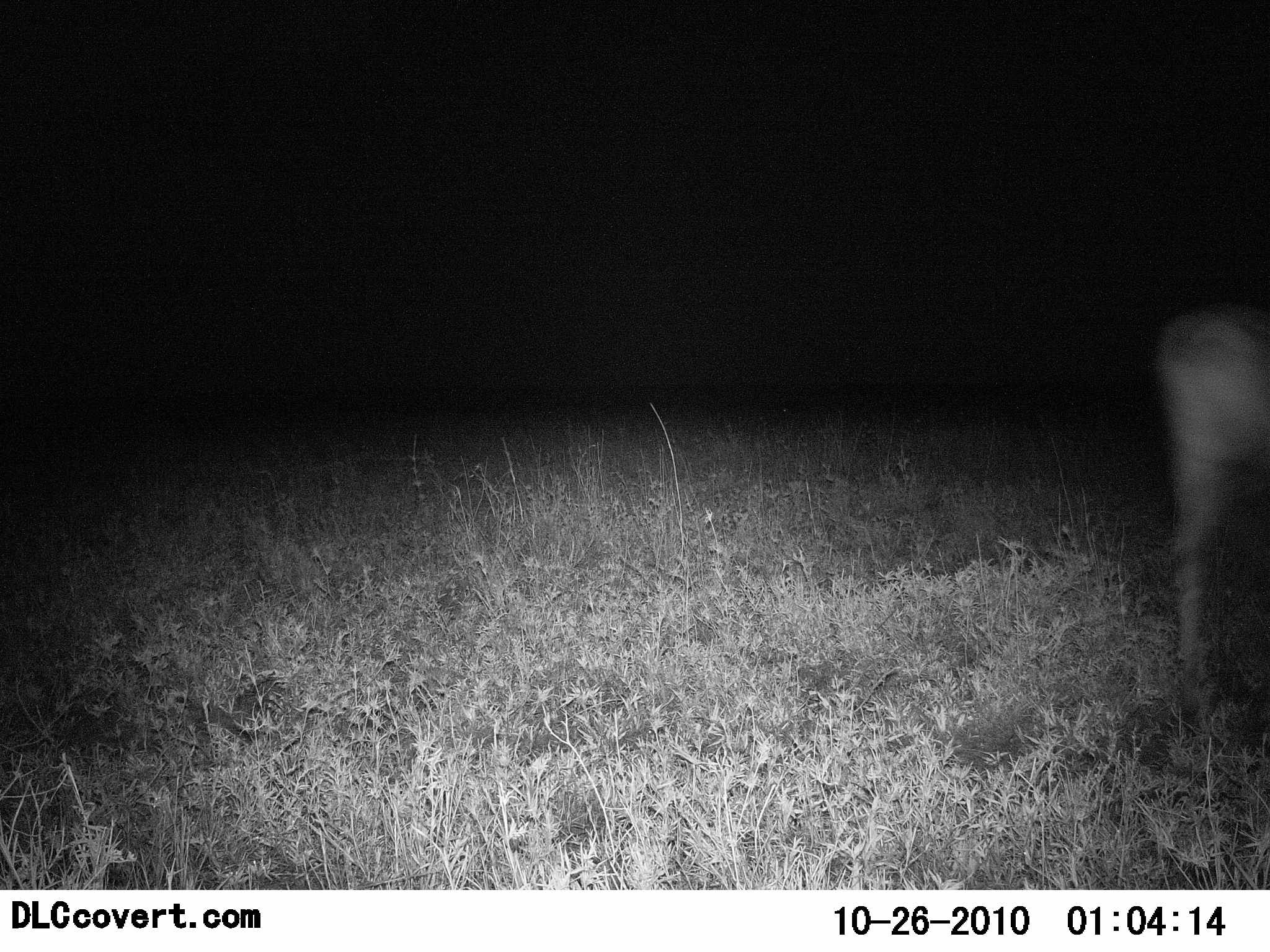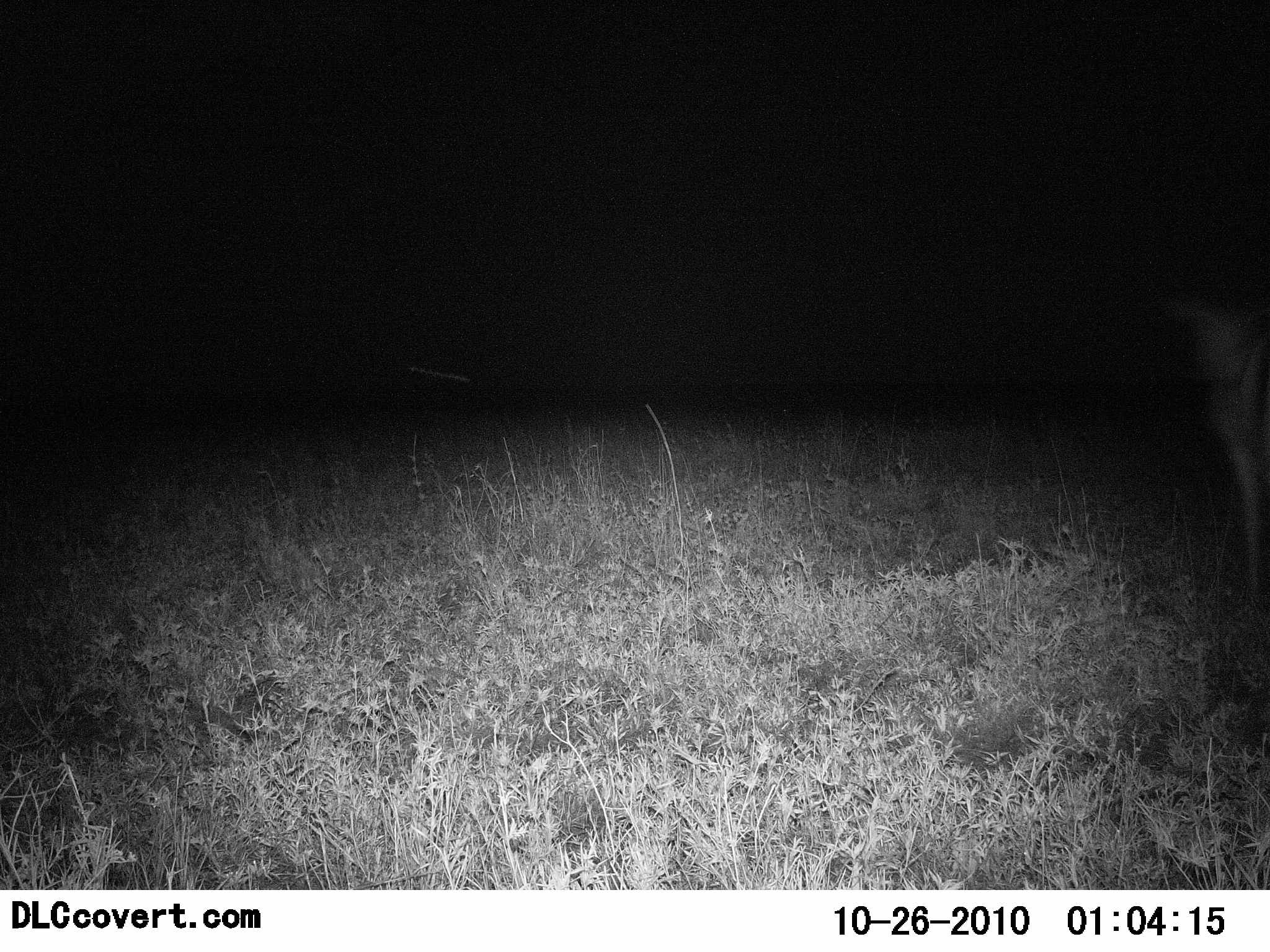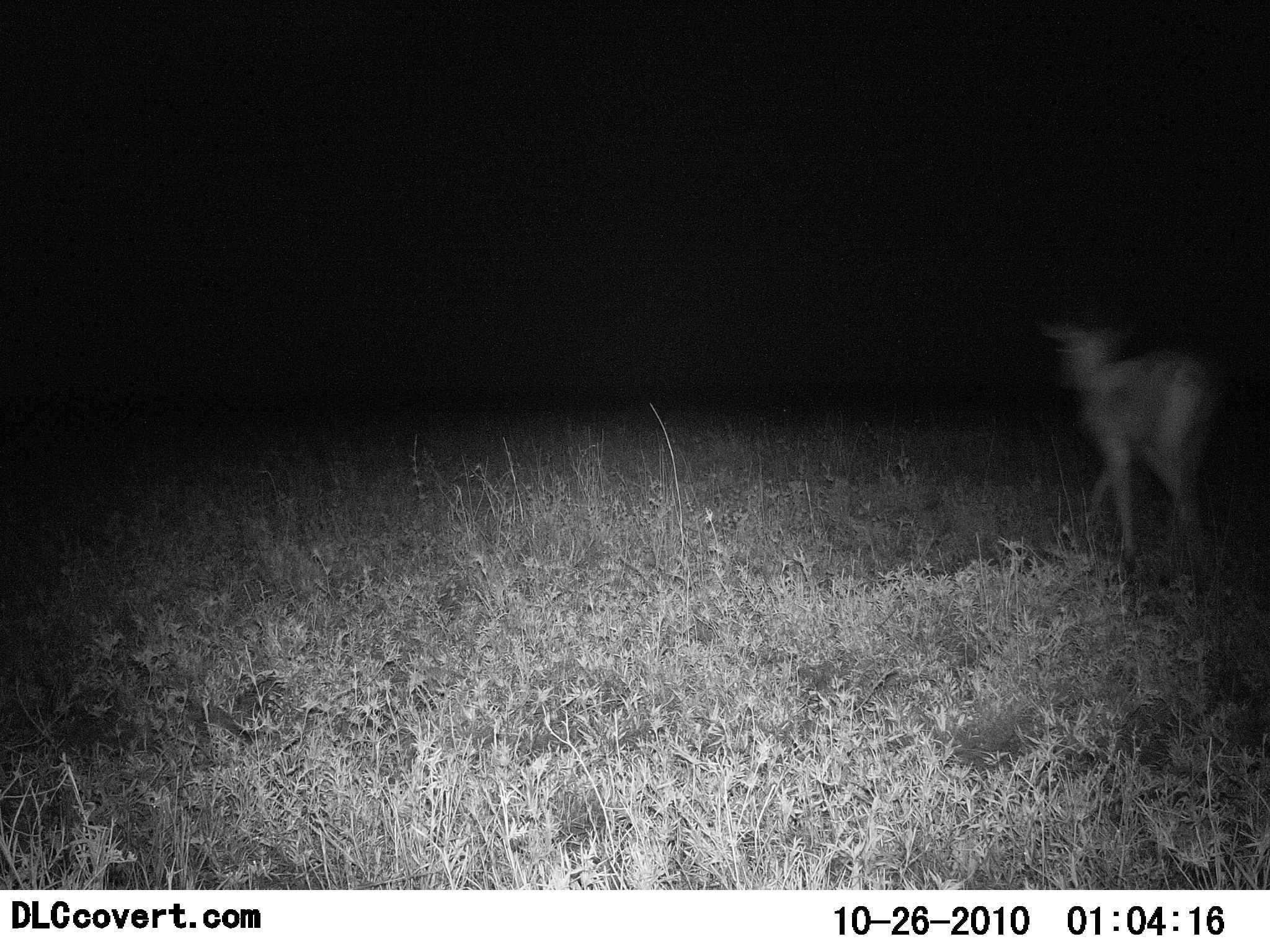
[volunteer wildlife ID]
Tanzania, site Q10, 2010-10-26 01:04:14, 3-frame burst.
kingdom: Animalia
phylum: Chordata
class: Mammalia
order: Artiodactyla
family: Bovidae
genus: Redunca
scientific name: Redunca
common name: reedbuck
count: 1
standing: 0%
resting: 0%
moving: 100%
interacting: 0%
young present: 0%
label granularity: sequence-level